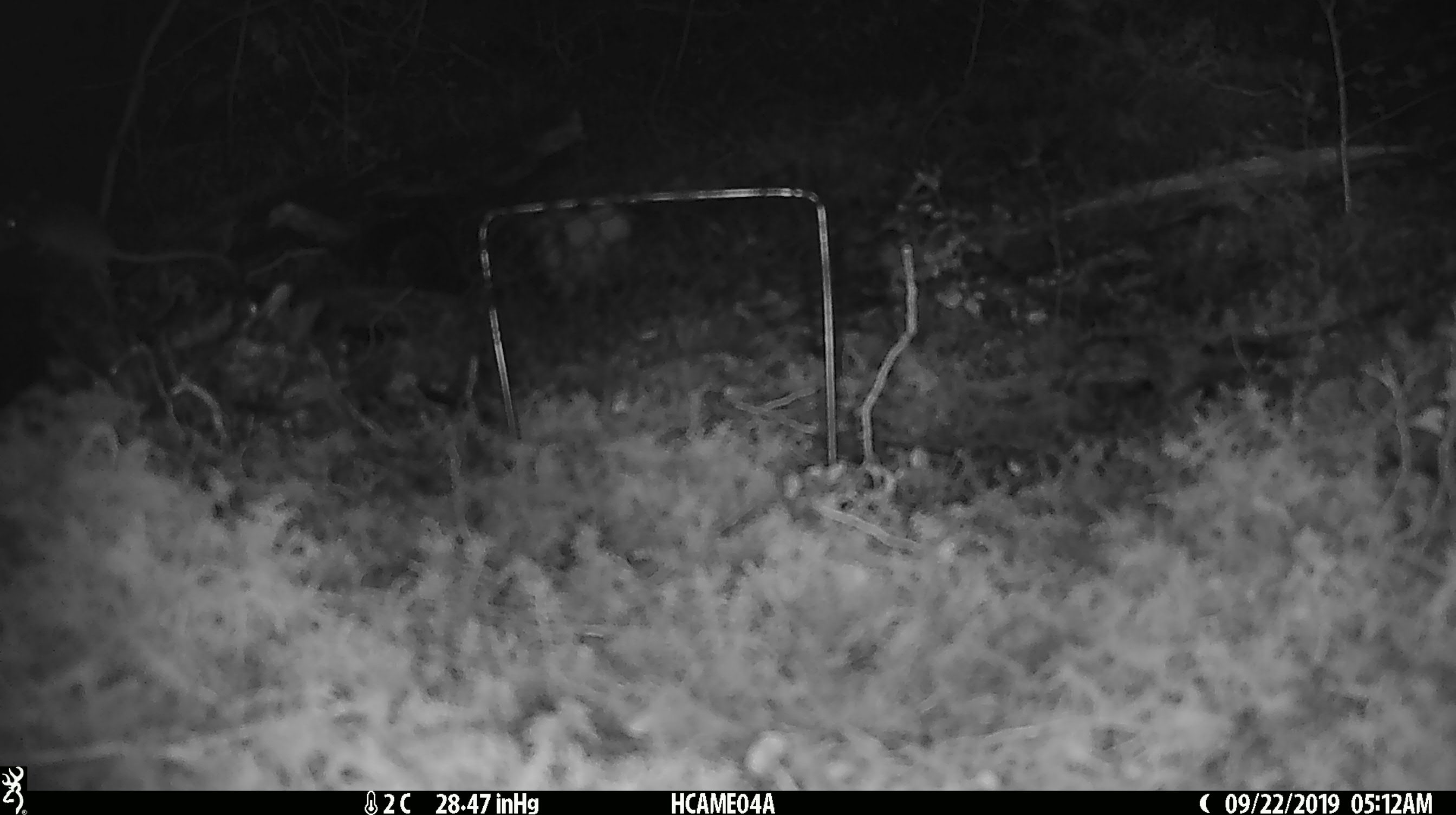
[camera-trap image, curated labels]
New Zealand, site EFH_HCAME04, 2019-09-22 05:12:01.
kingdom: Animalia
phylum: Chordata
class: Mammalia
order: Rodentia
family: Muridae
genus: Mus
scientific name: Mus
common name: mouse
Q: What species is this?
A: Mouse (Mus).